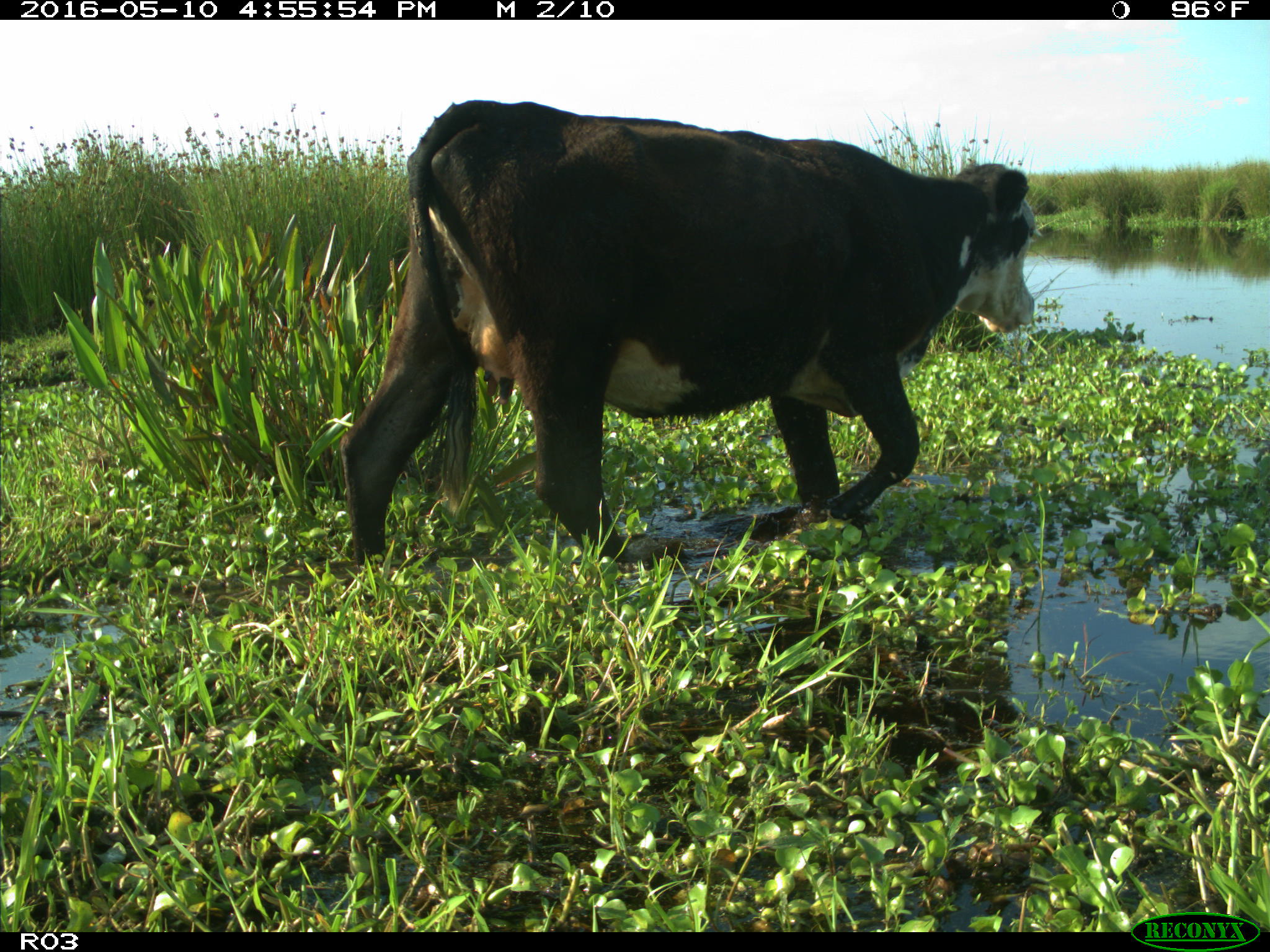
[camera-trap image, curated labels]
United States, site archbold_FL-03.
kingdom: Animalia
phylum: Chordata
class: Mammalia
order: Artiodactyla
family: Bovidae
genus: Bos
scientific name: Bos taurus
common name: domestic cow